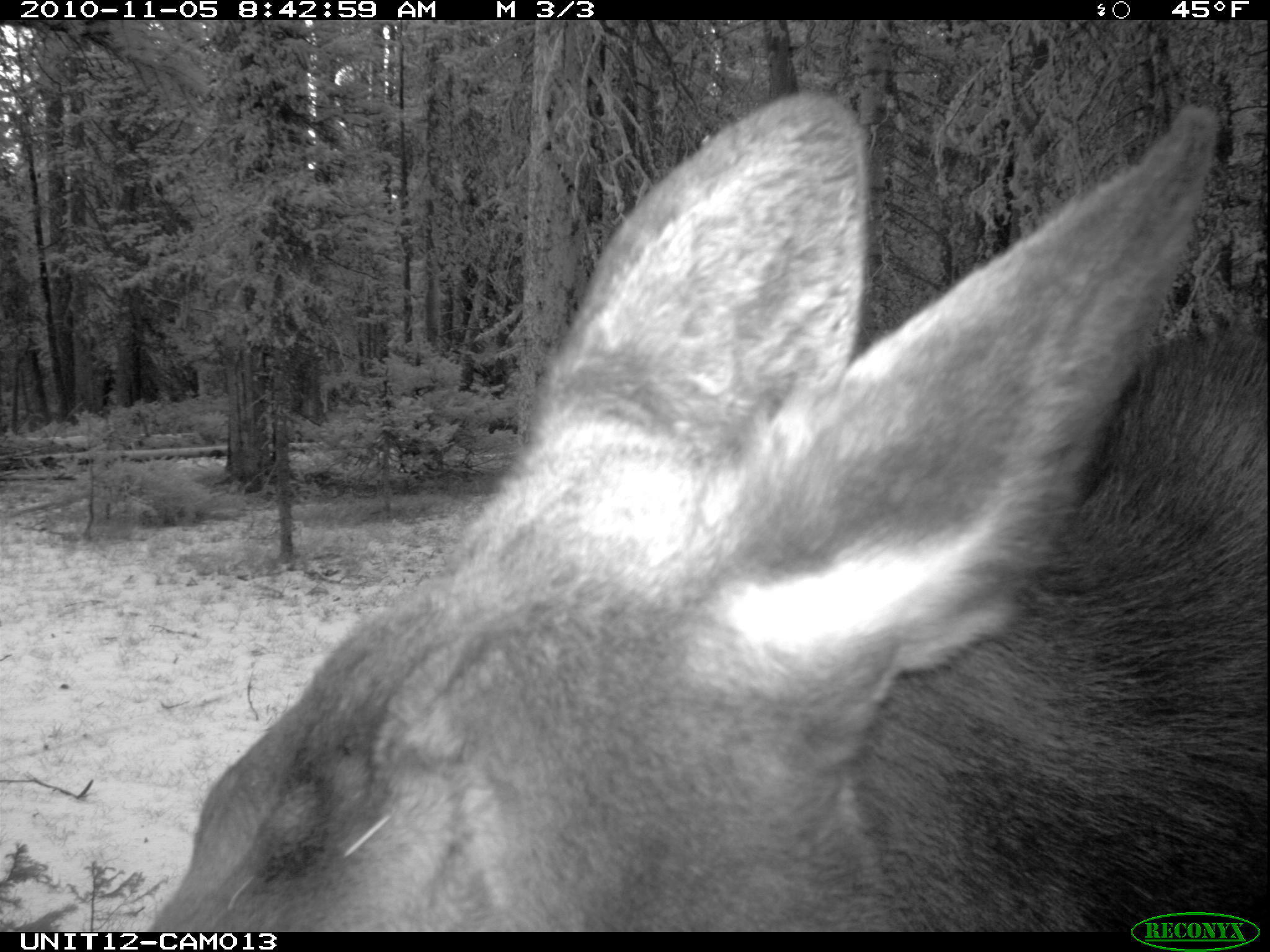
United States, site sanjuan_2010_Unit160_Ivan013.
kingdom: Animalia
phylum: Chordata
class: Mammalia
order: Artiodactyla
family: Cervidae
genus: Alces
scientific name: Alces alces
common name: moose